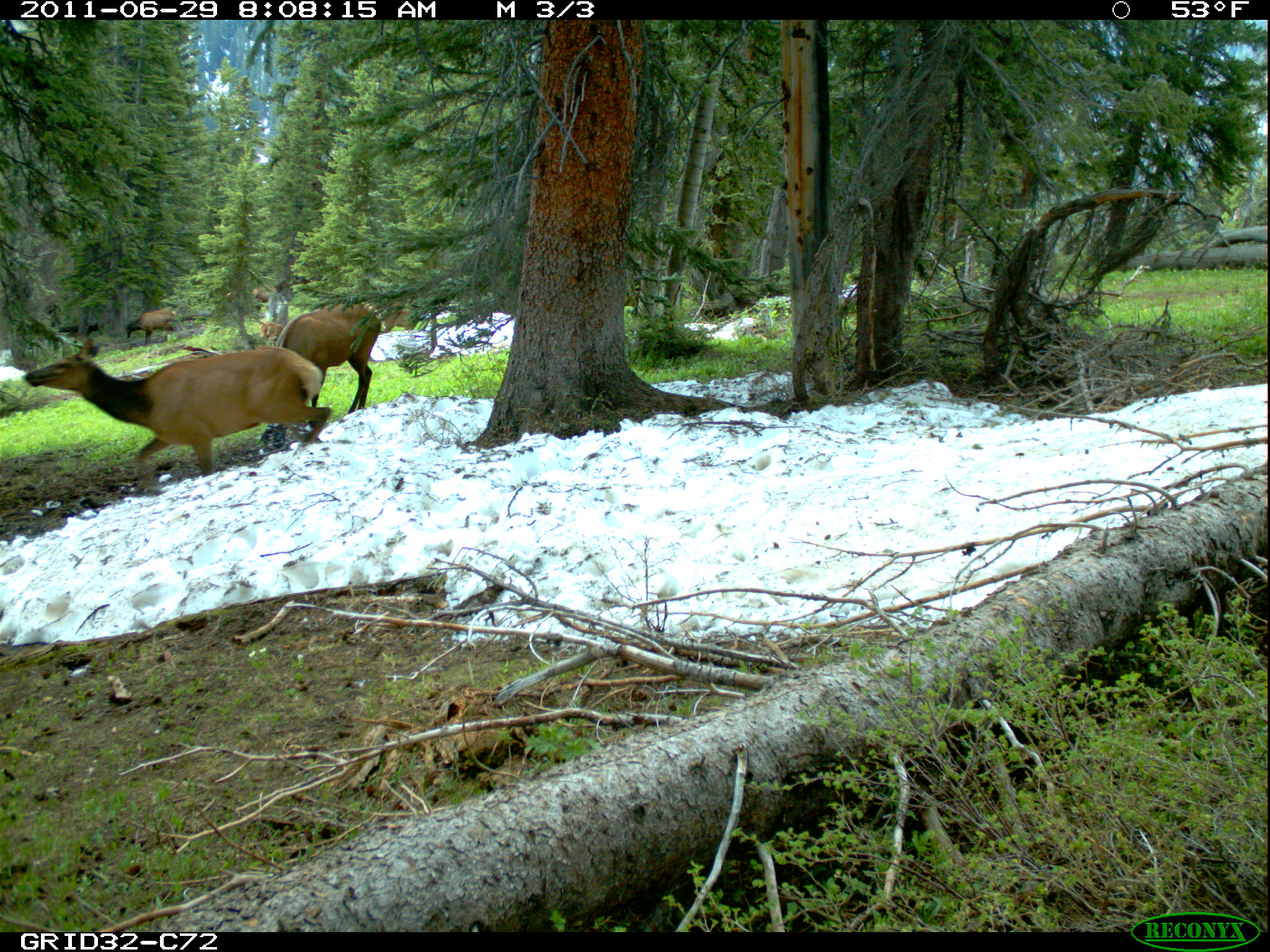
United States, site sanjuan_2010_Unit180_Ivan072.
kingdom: Animalia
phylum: Chordata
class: Mammalia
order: Artiodactyla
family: Cervidae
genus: Cervus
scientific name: Cervus elaphus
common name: red deer